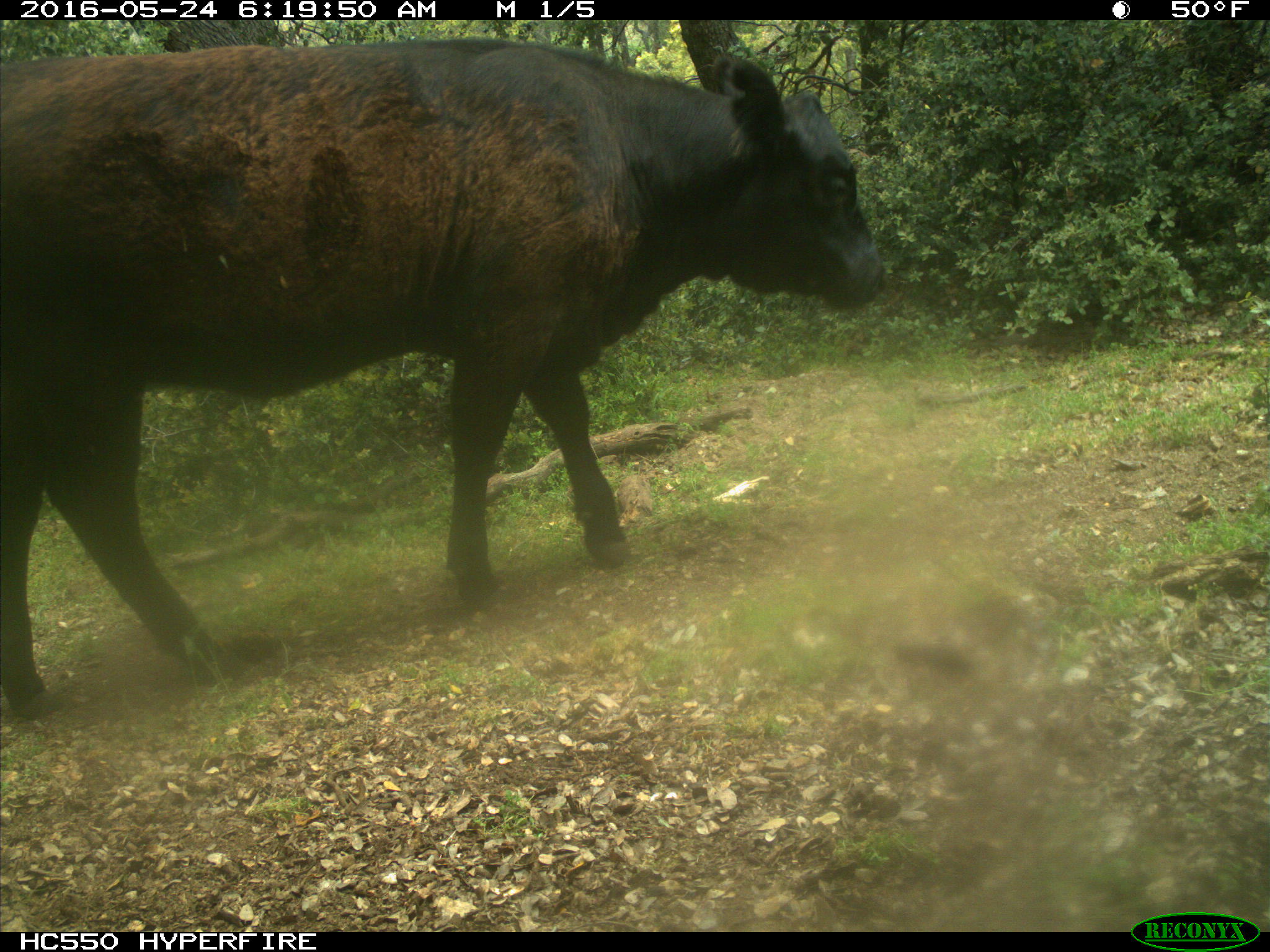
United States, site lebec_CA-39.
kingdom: Animalia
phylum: Chordata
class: Mammalia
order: Artiodactyla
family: Bovidae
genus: Bos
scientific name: Bos taurus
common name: domestic cow